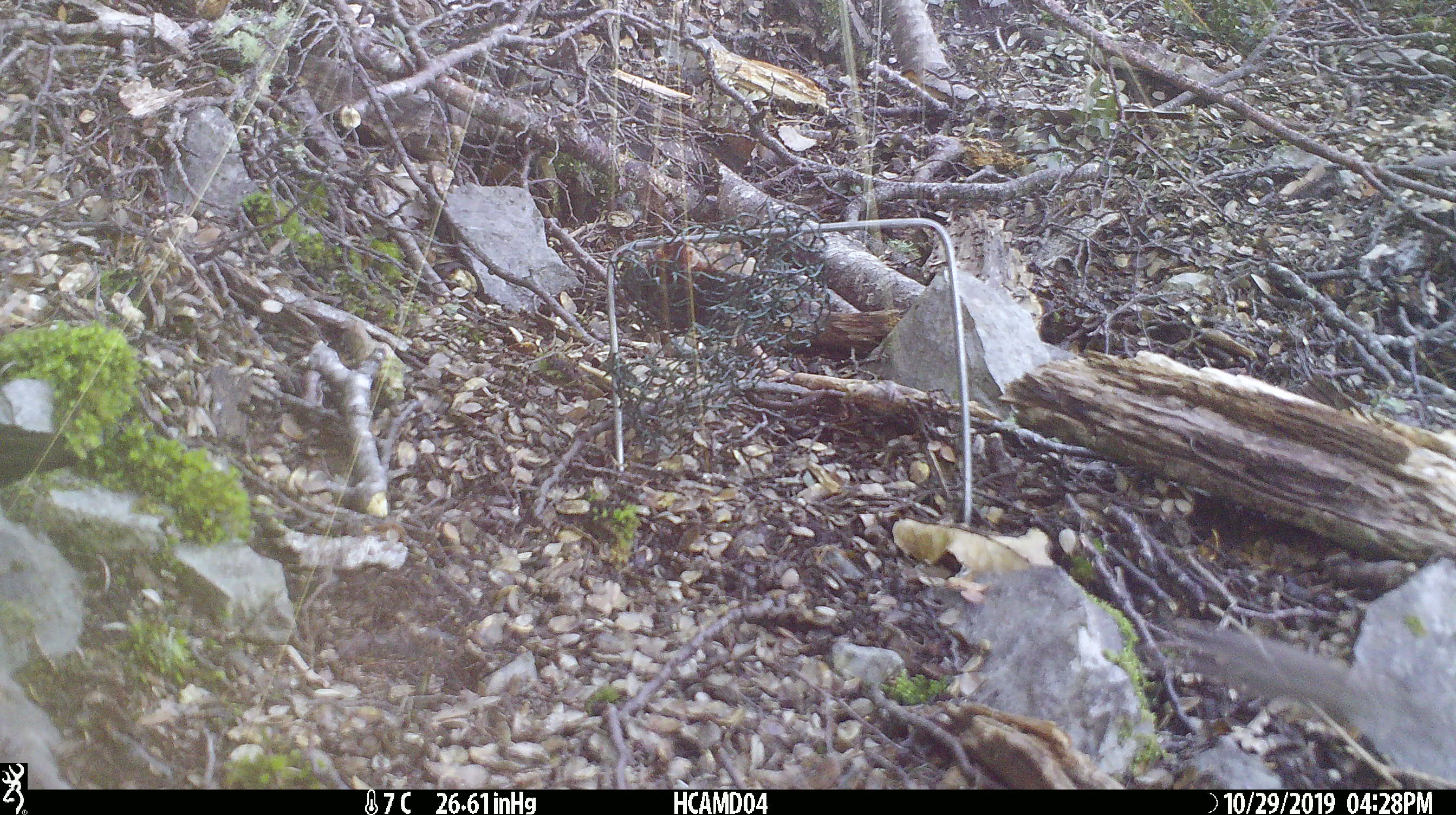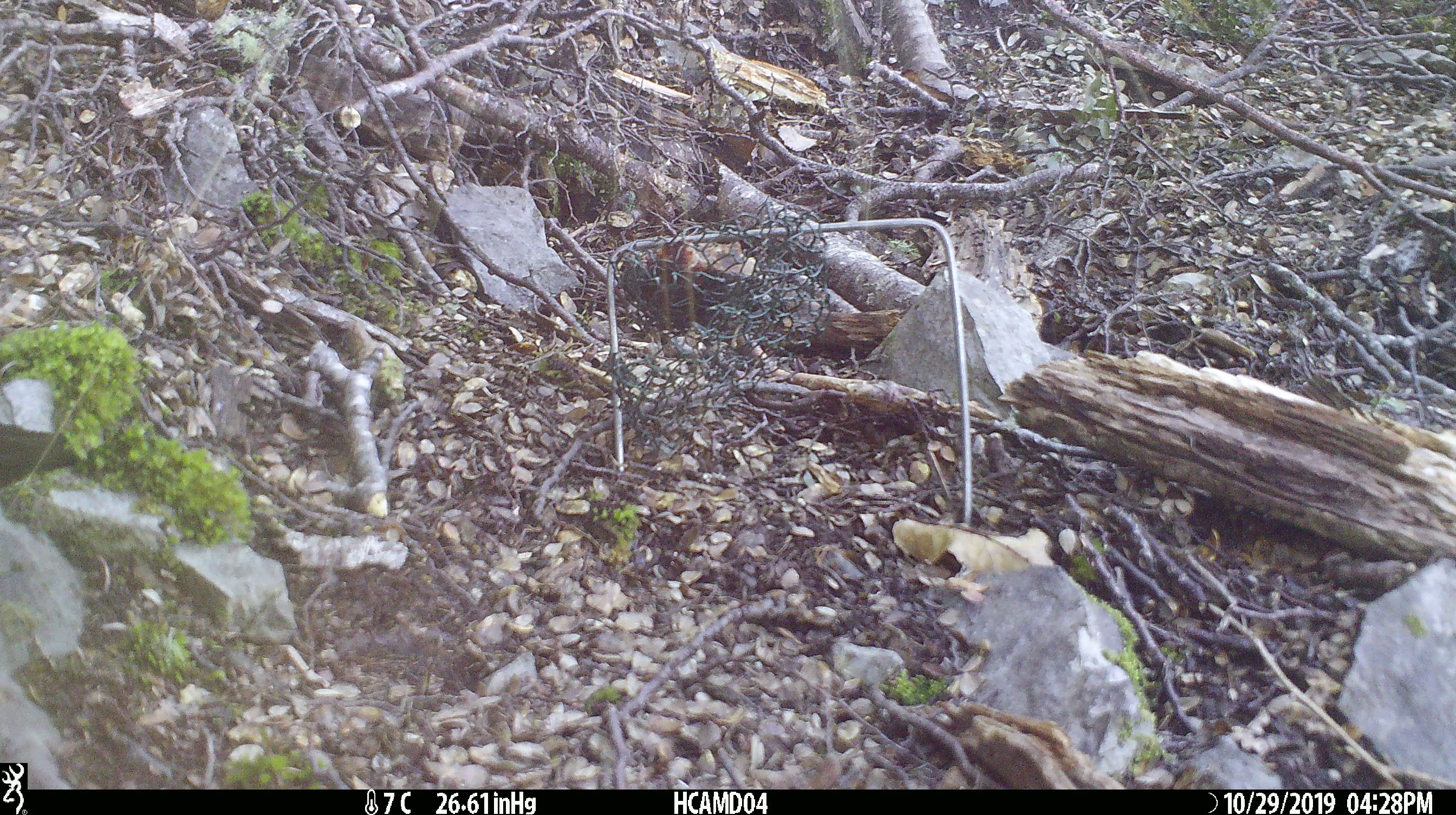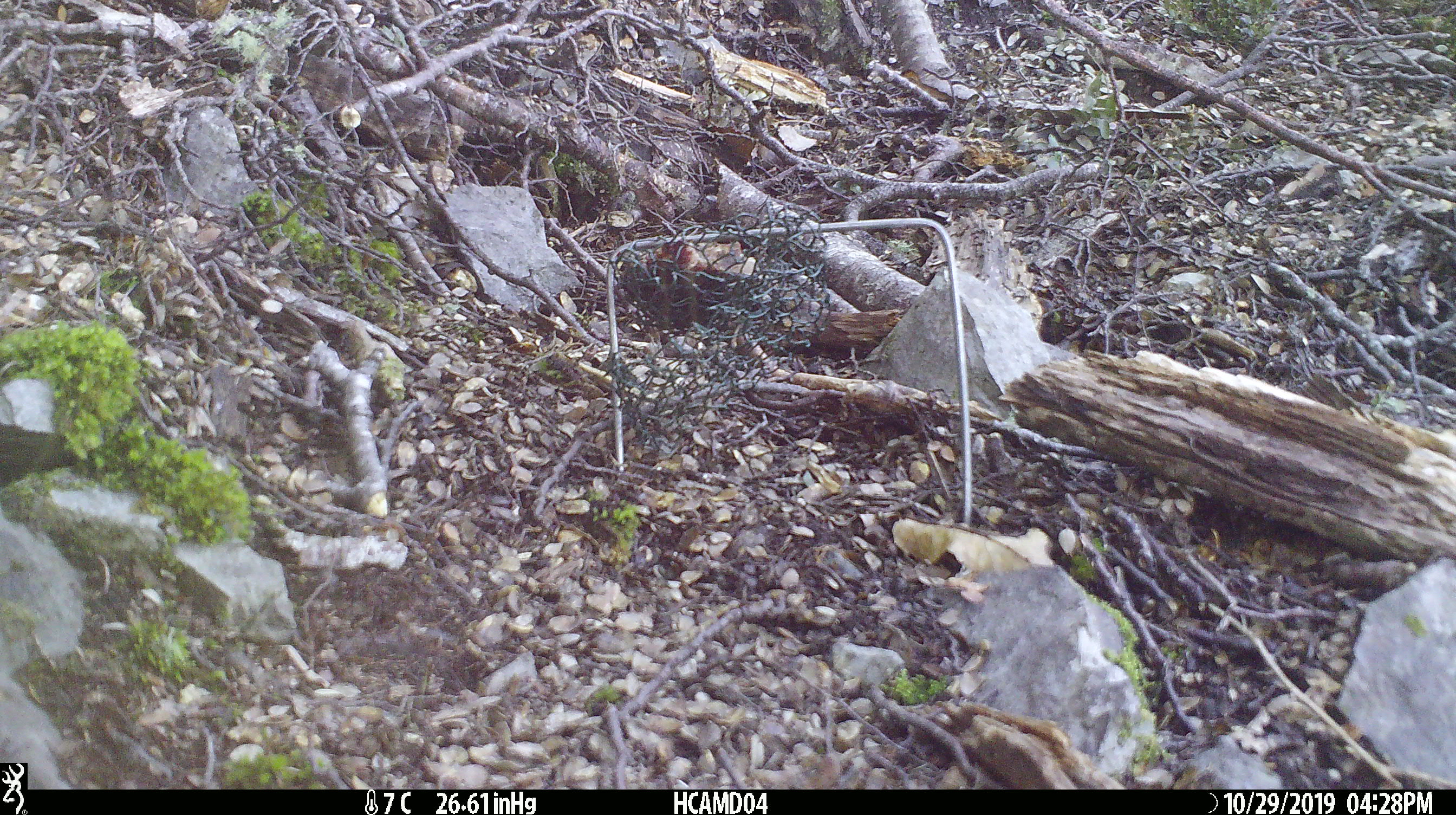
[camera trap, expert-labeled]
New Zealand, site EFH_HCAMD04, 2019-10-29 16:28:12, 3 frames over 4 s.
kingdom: Animalia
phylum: Chordata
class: Mammalia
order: Rodentia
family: Muridae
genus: Mus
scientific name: Mus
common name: mouse